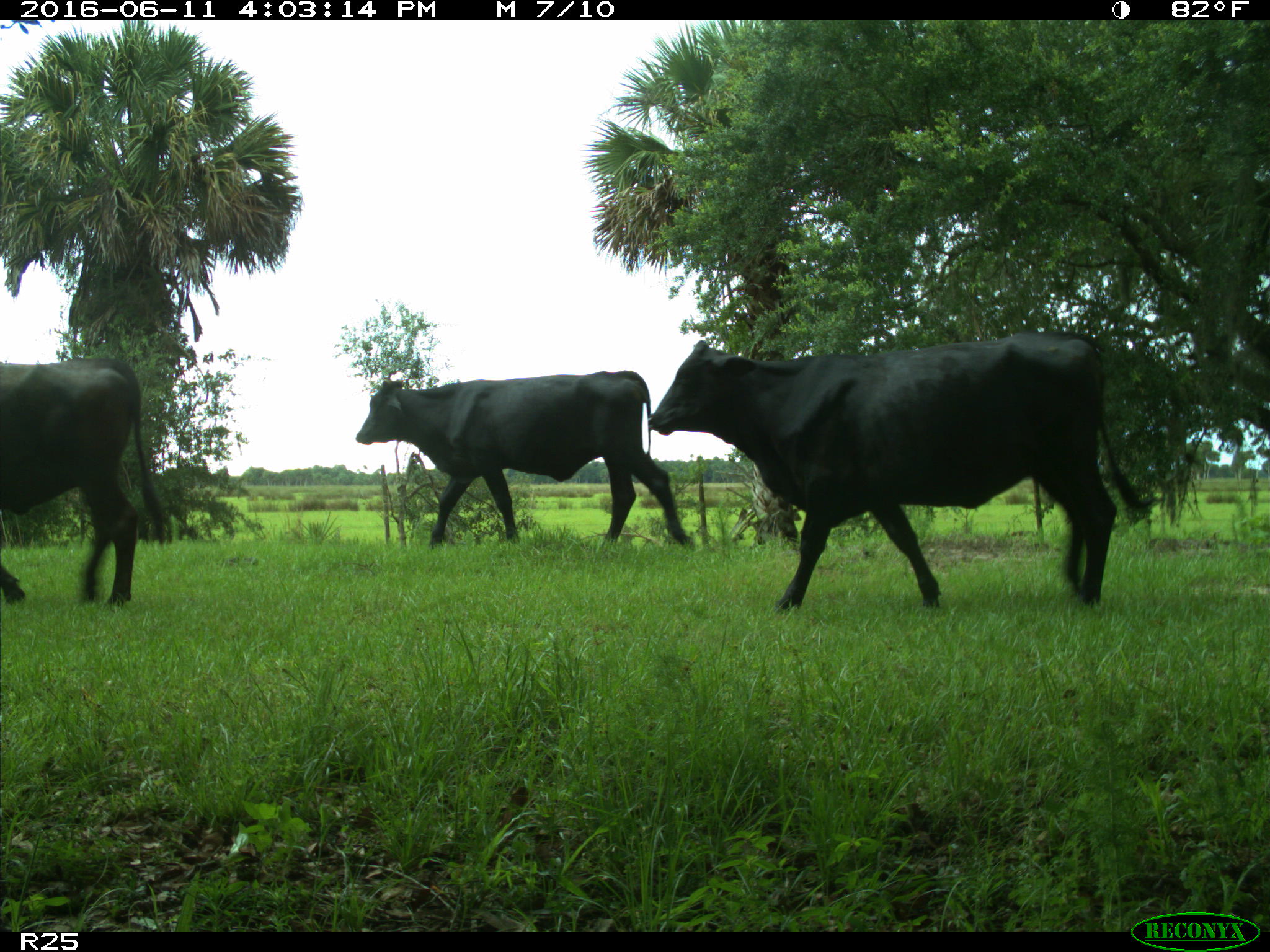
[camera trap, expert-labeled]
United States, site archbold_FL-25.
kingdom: Animalia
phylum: Chordata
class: Mammalia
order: Artiodactyla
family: Bovidae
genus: Bos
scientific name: Bos taurus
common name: domestic cow